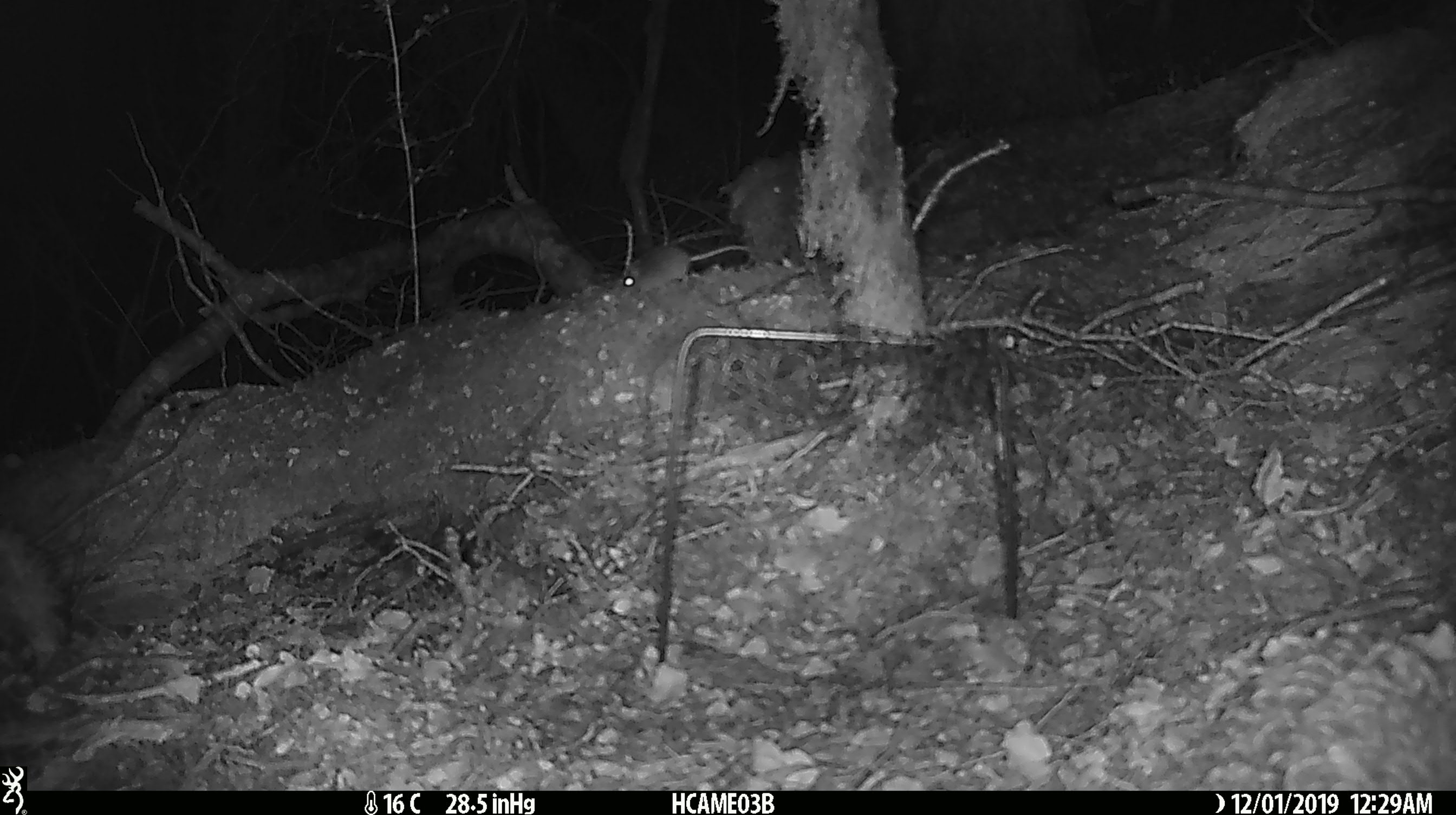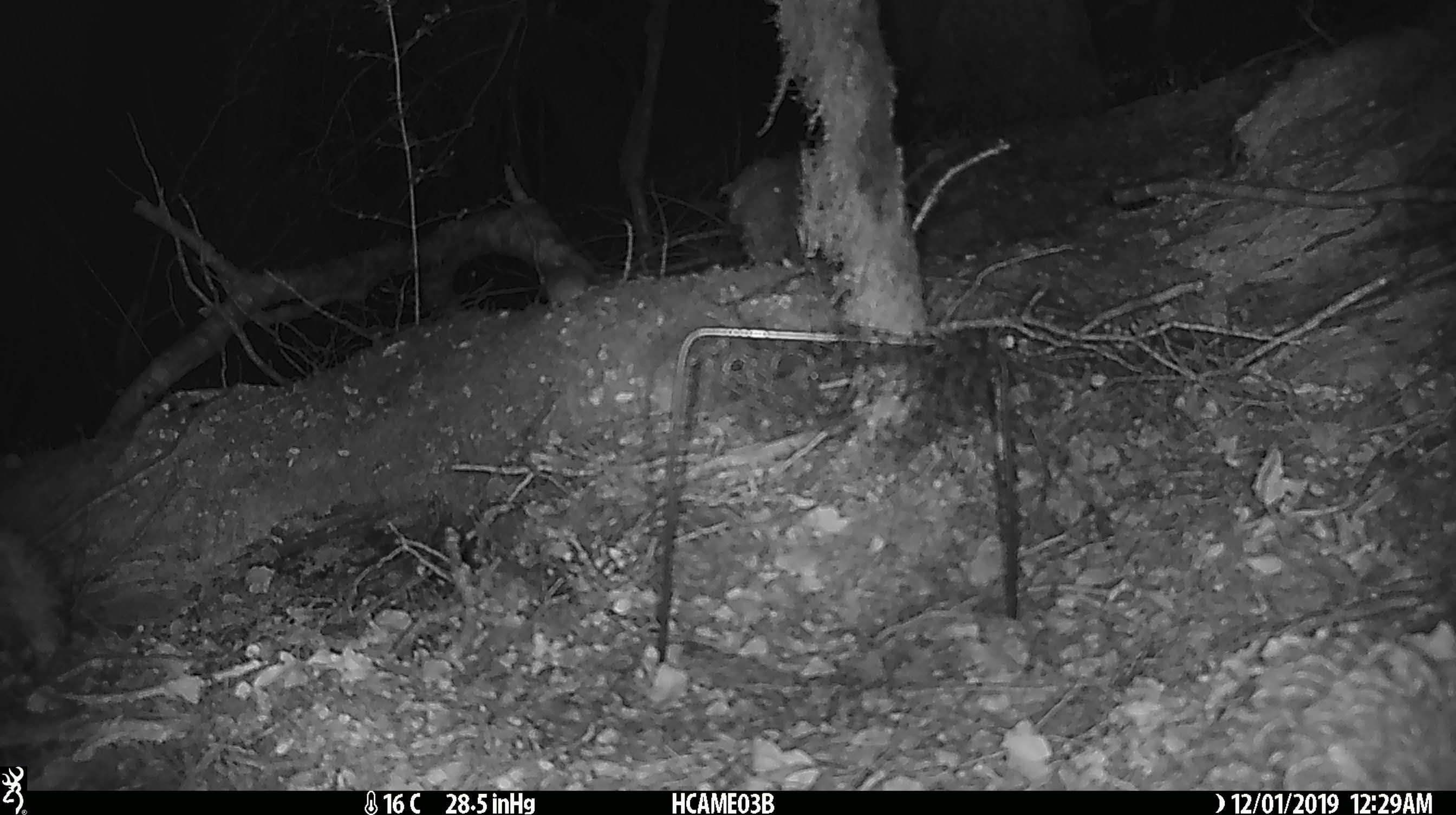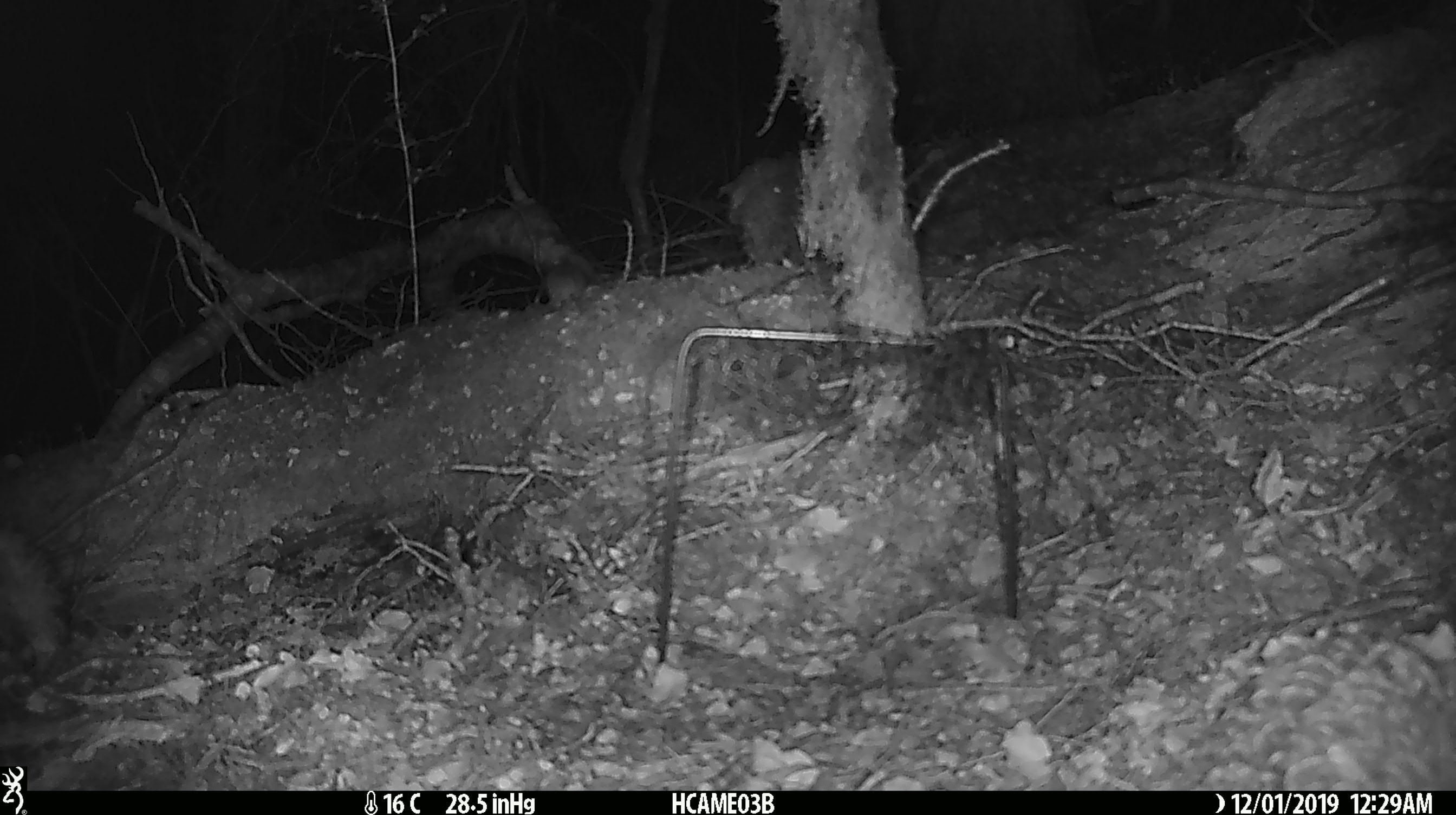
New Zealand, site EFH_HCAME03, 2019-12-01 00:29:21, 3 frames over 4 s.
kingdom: Animalia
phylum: Chordata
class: Mammalia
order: Rodentia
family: Muridae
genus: Mus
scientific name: Mus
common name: mouse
Mouse (Mus).